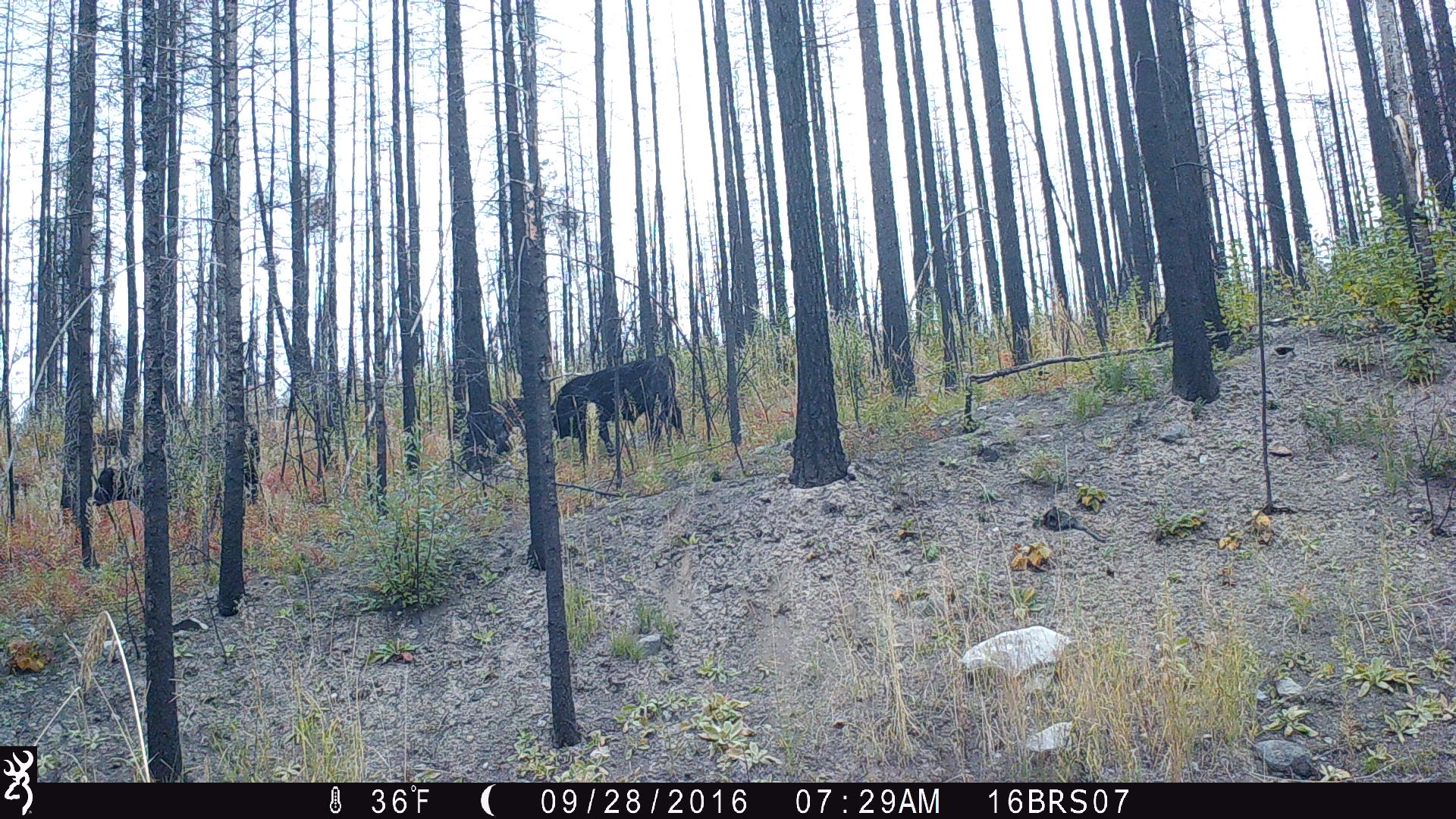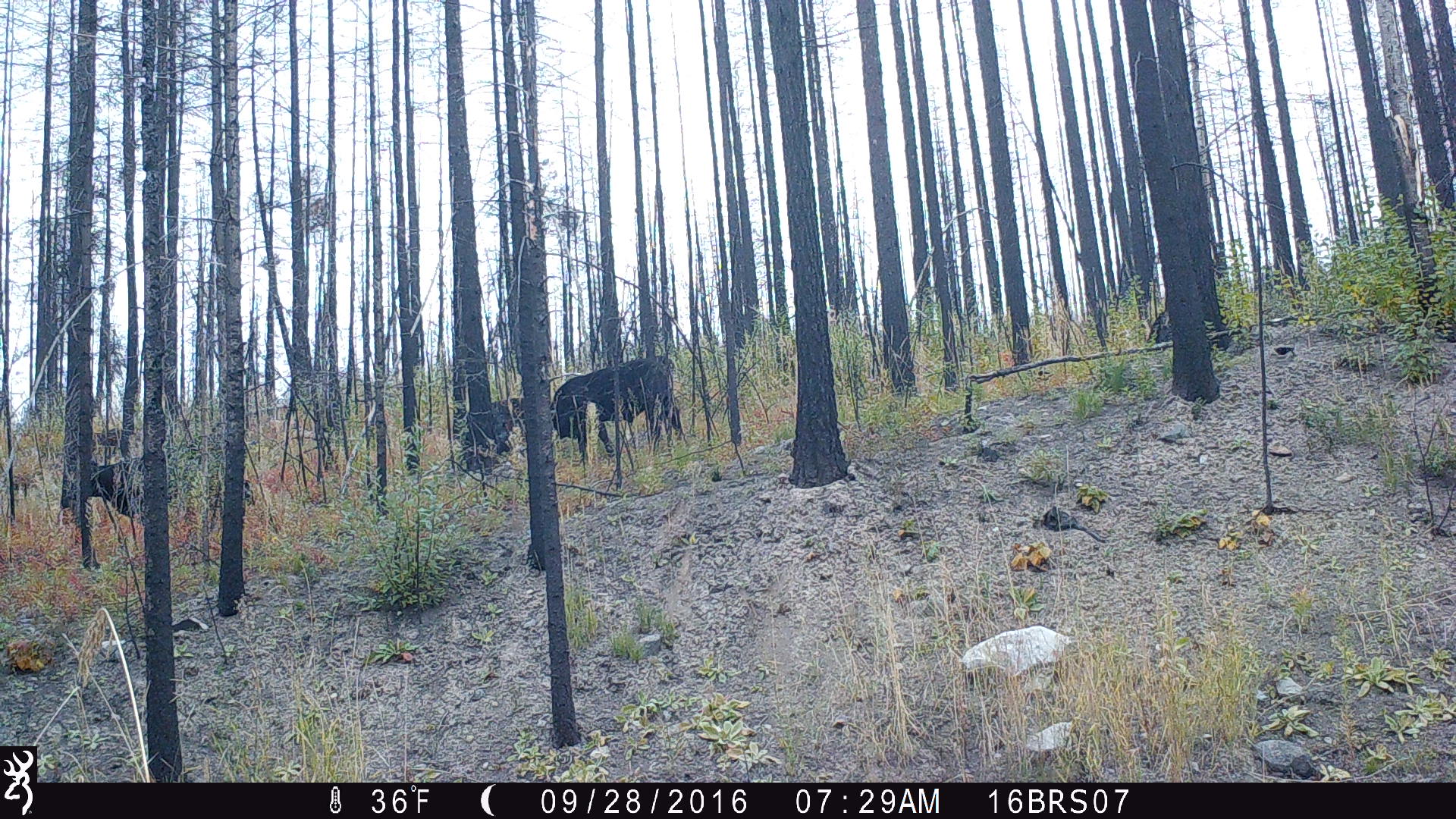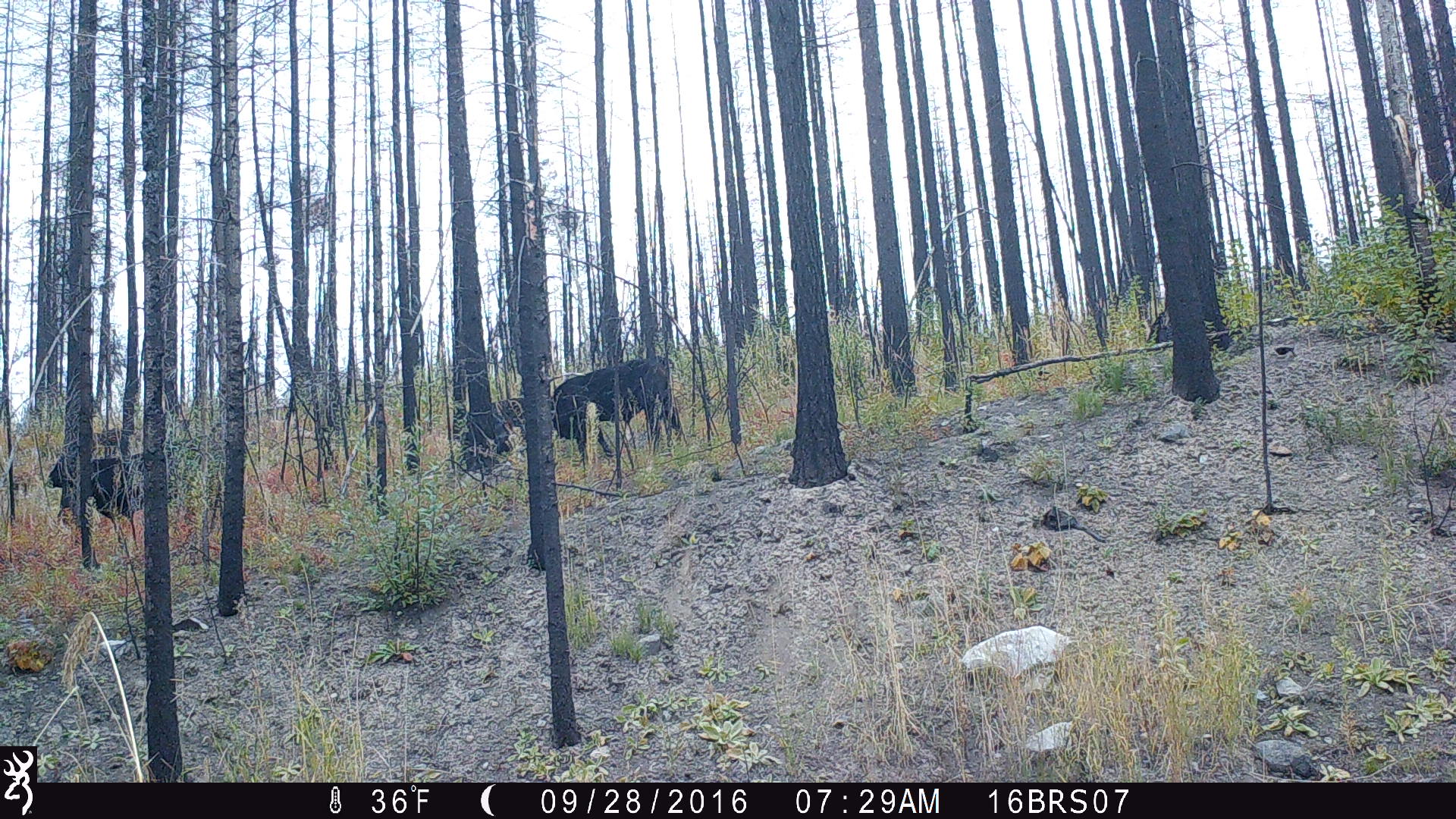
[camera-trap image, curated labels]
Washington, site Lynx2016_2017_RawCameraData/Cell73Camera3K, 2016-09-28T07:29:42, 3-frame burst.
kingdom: Animalia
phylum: Chordata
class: Mammalia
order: Artiodactyla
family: Bovidae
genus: Bos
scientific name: Bos taurus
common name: domestic cattle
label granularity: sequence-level